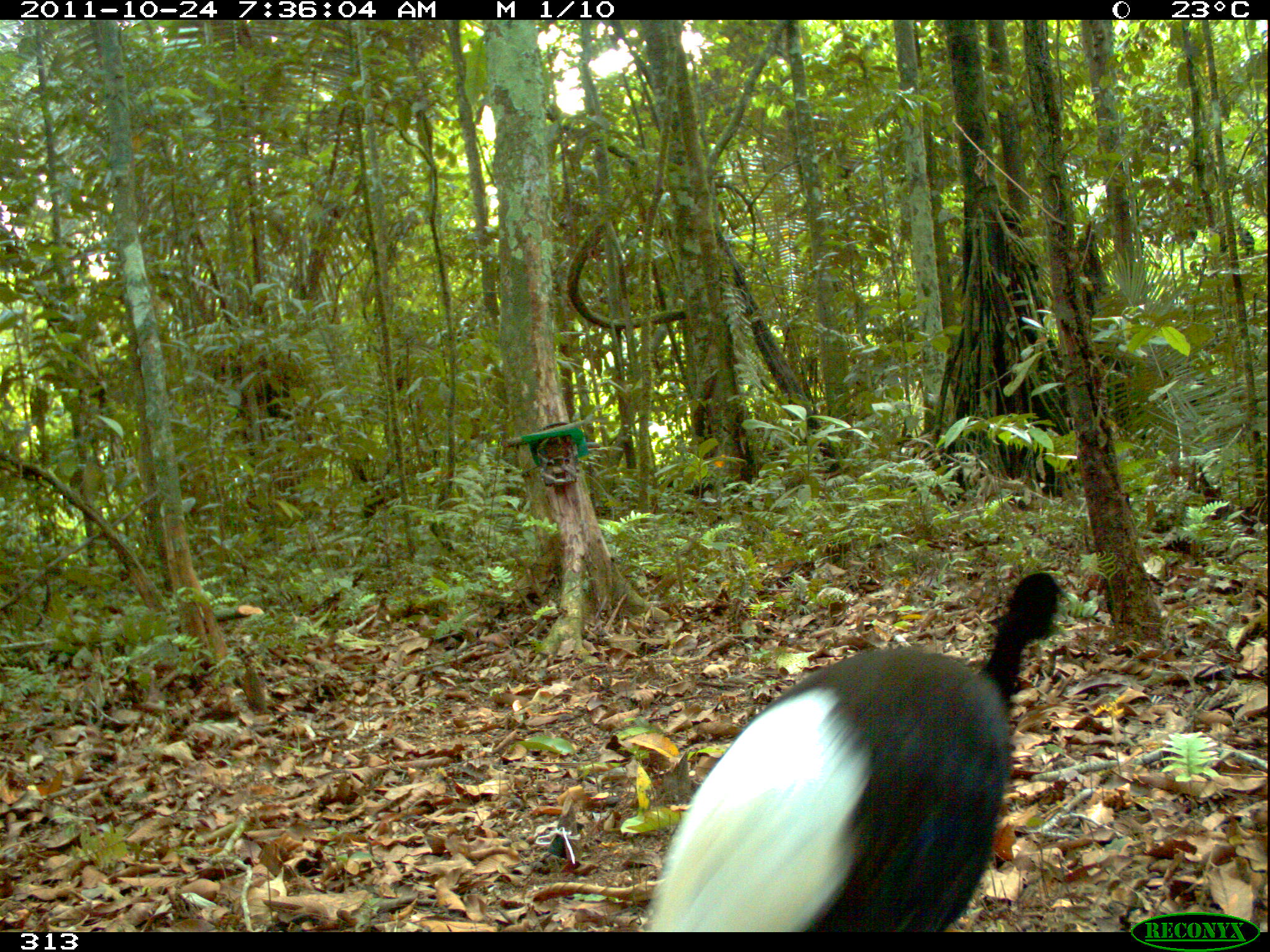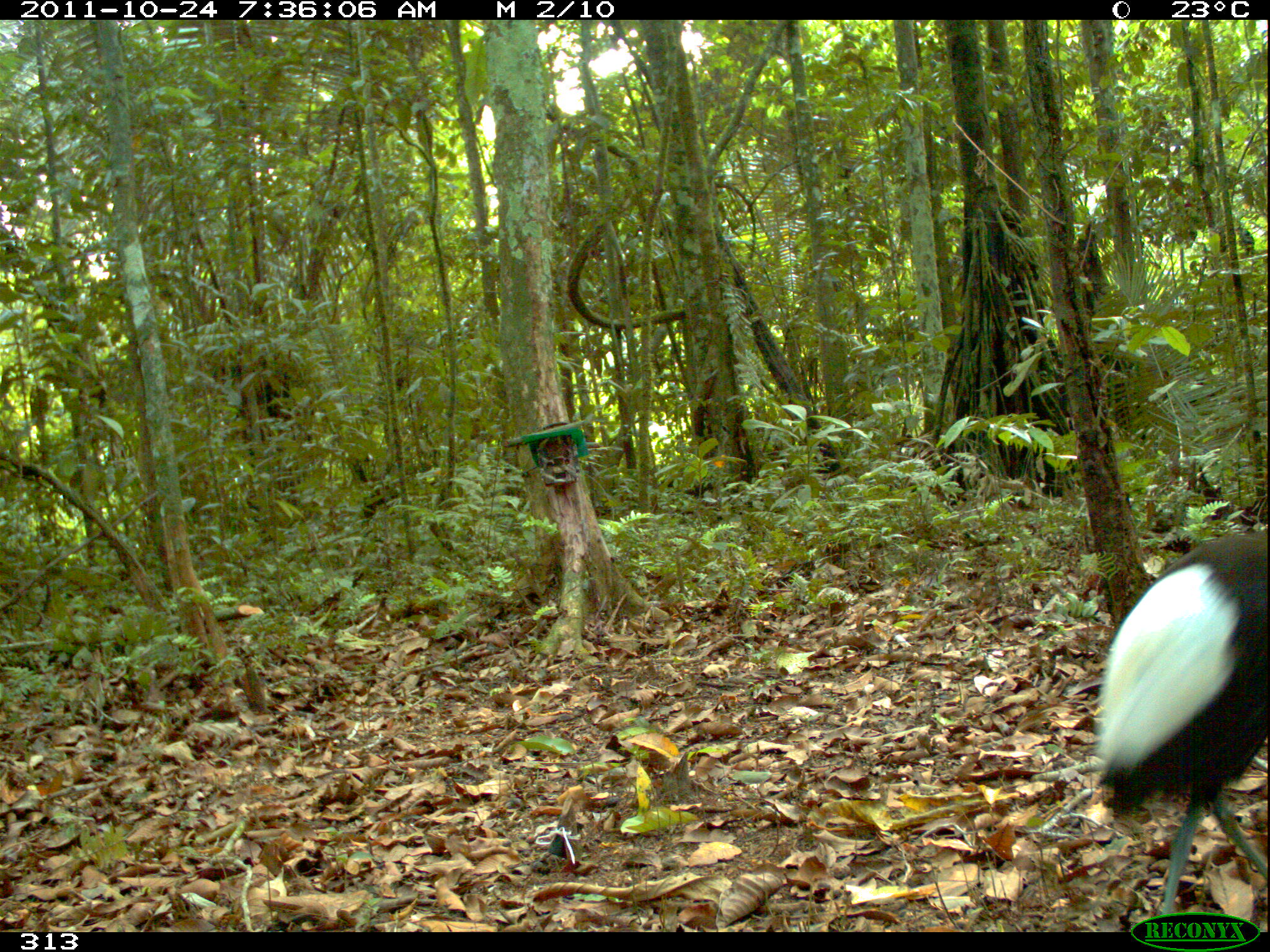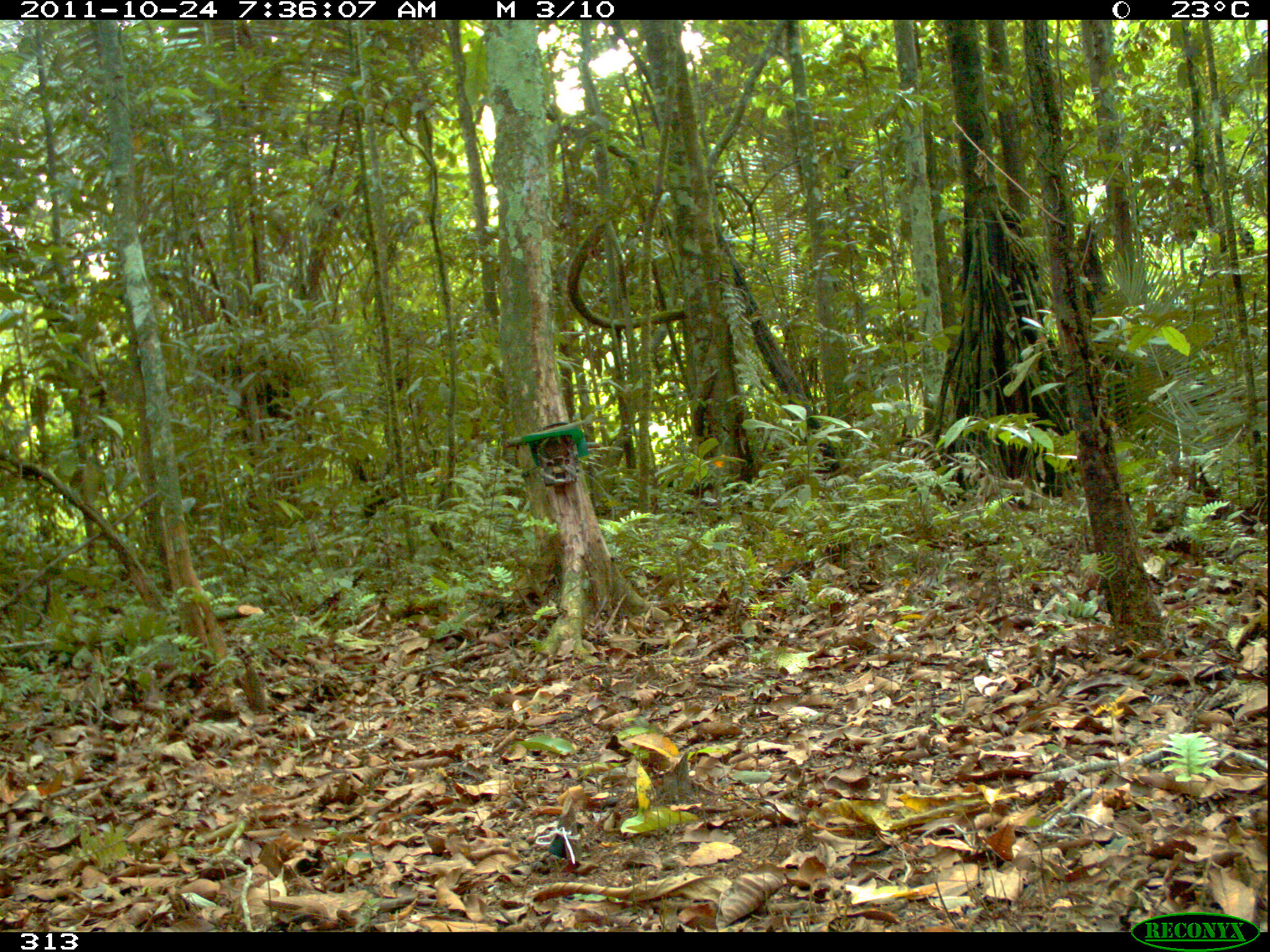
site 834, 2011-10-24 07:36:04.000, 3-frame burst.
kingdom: Animalia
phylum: Chordata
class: Aves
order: Gruiformes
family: Psophiidae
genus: Psophia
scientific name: Psophia leucoptera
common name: pale-winged trumpeter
Psophia leucoptera (pale-winged trumpeter).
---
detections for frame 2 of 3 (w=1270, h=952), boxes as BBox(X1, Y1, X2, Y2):
psophia leucoptera: BBox(1096, 524, 1266, 929)